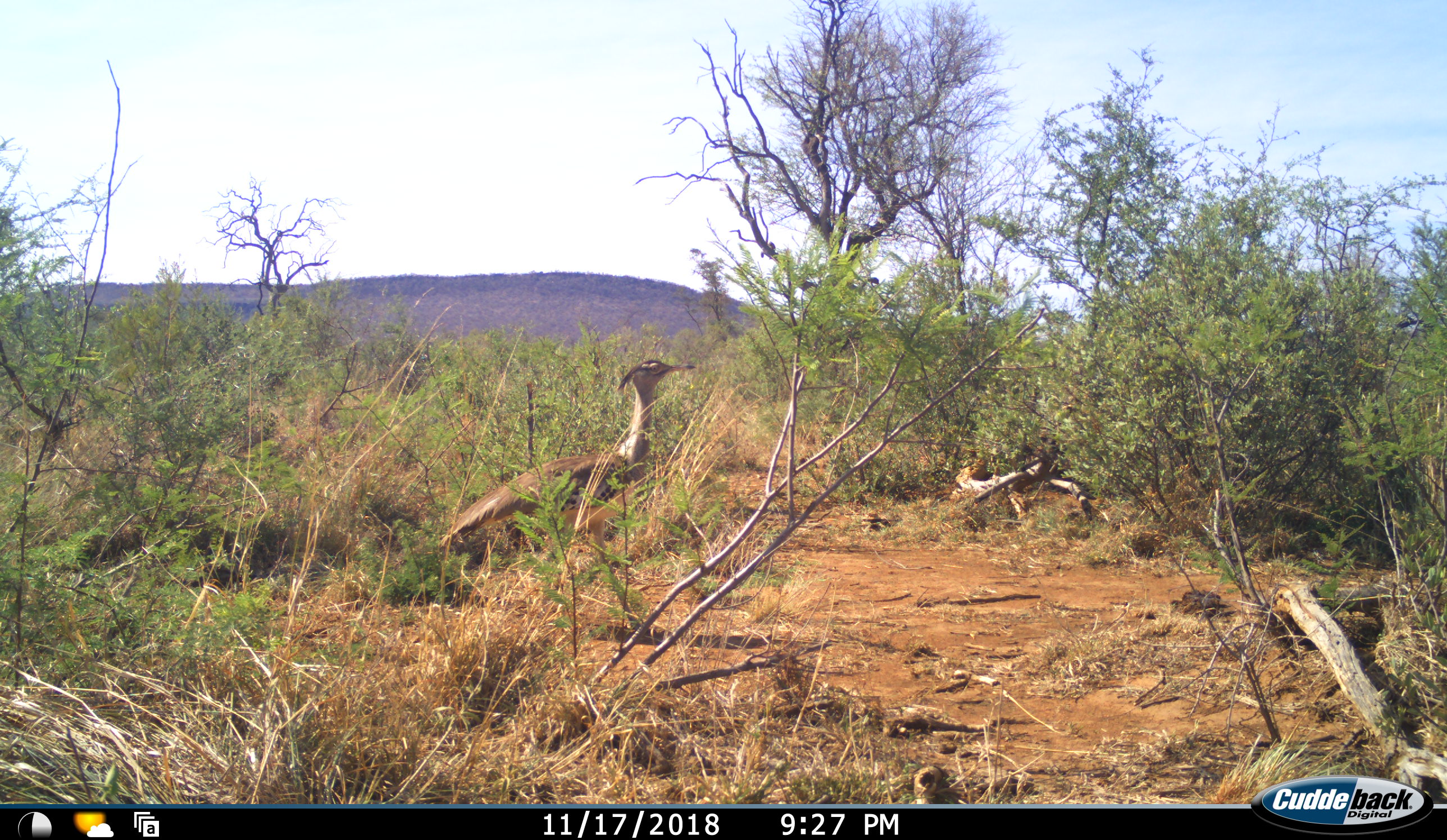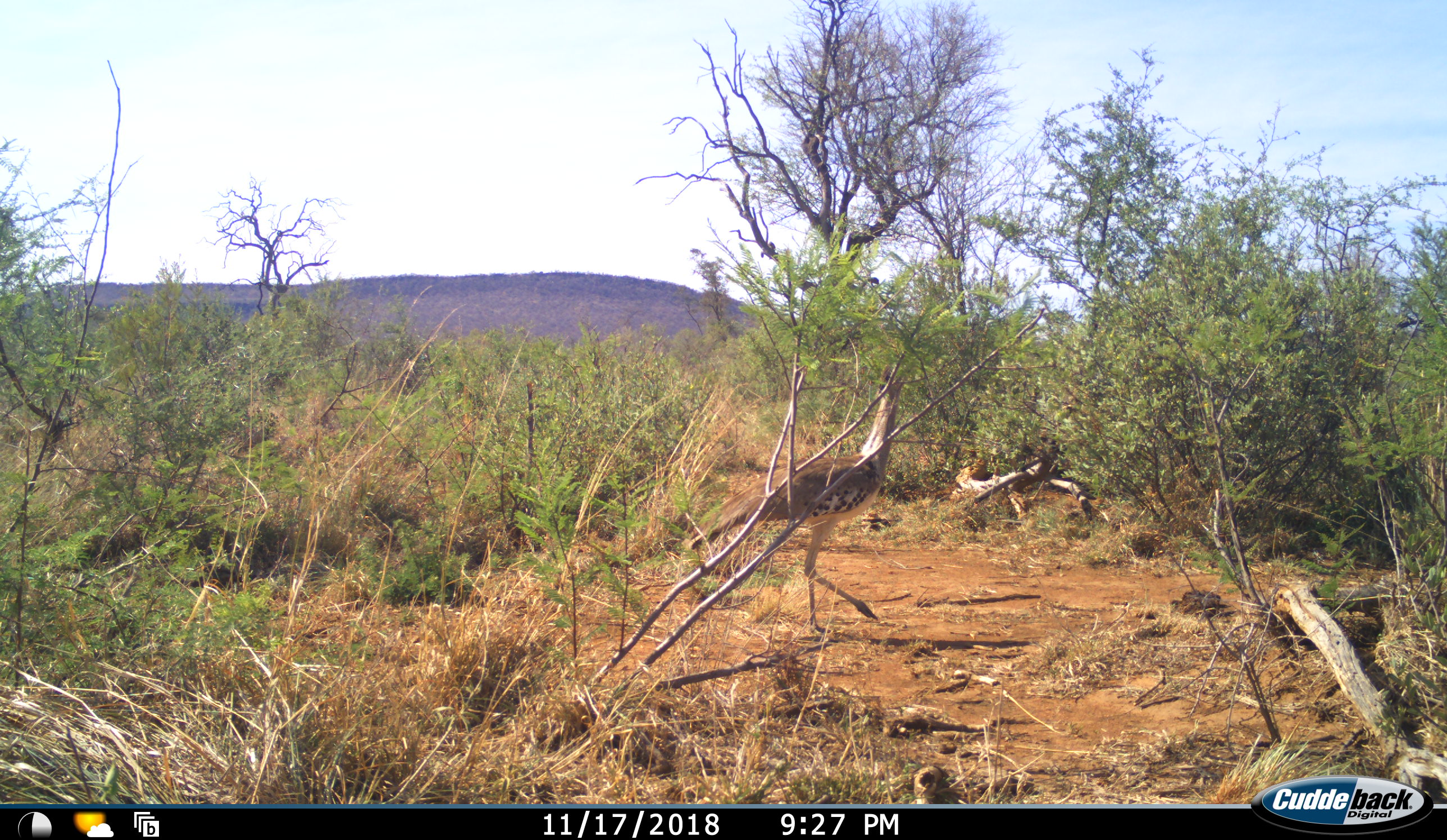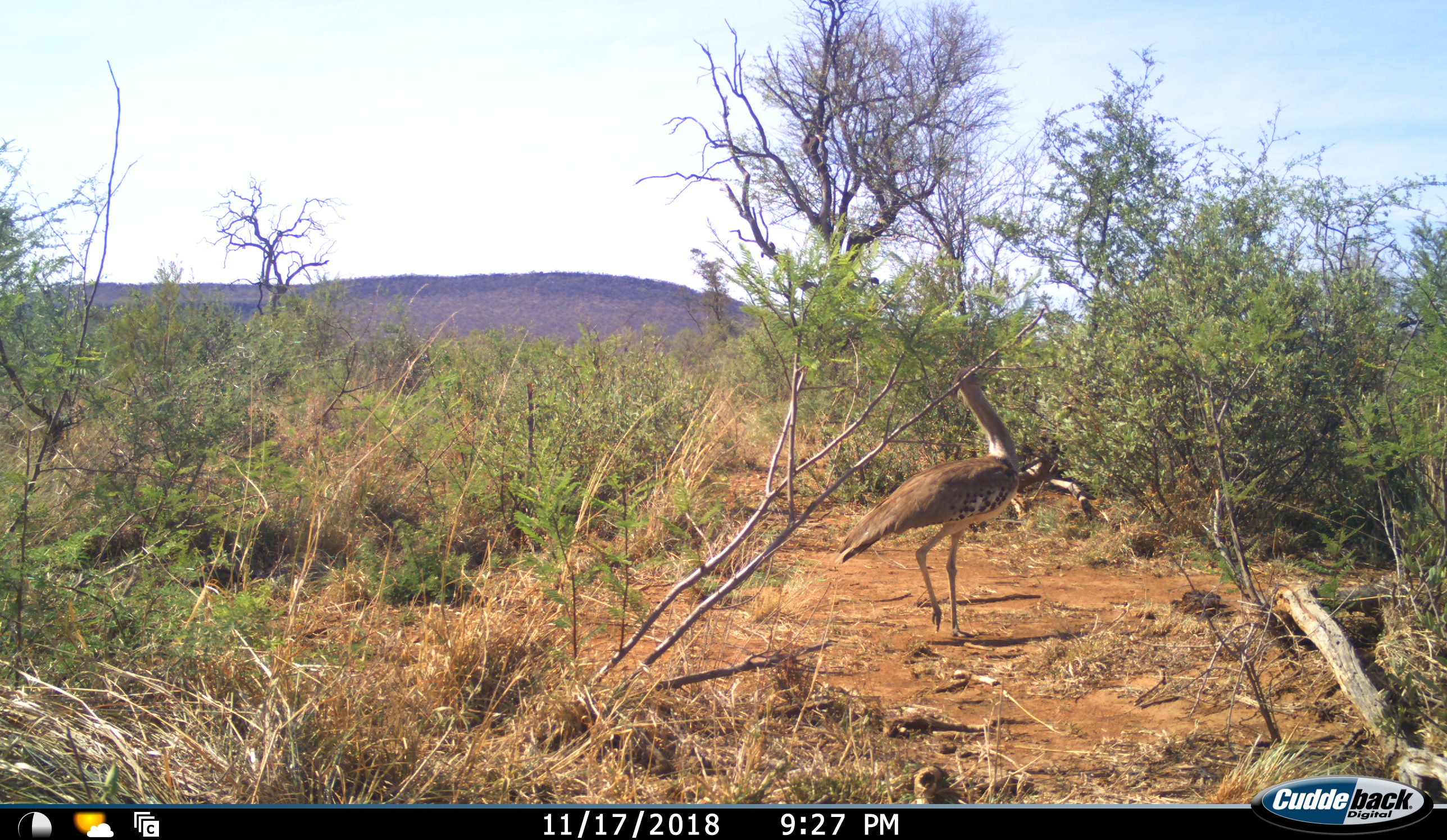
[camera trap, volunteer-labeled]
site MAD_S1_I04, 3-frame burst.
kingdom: Animalia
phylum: Chordata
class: Aves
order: Otidiformes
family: Otididae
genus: Ardeotis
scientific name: Ardeotis kori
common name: kori bustard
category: bustardkori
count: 1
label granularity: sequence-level